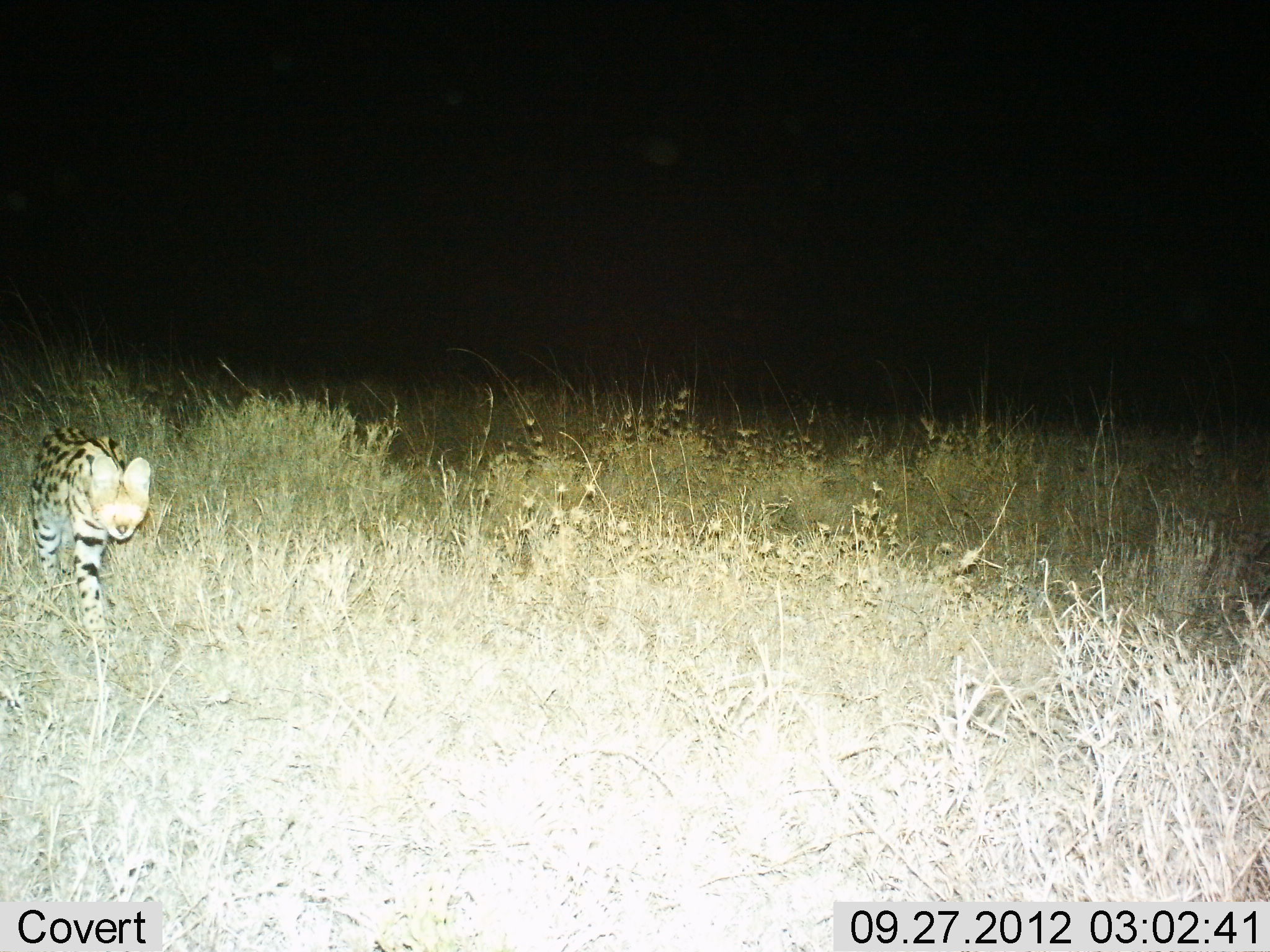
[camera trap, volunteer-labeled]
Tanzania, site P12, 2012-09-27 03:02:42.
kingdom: Animalia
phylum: Chordata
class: Mammalia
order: Carnivora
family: Felidae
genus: Leptailurus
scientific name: Leptailurus serval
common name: serval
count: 1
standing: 0%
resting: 0%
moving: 92%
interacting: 8%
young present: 0%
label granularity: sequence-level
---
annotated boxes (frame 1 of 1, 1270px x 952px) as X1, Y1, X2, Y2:
animal: 24, 425, 154, 667